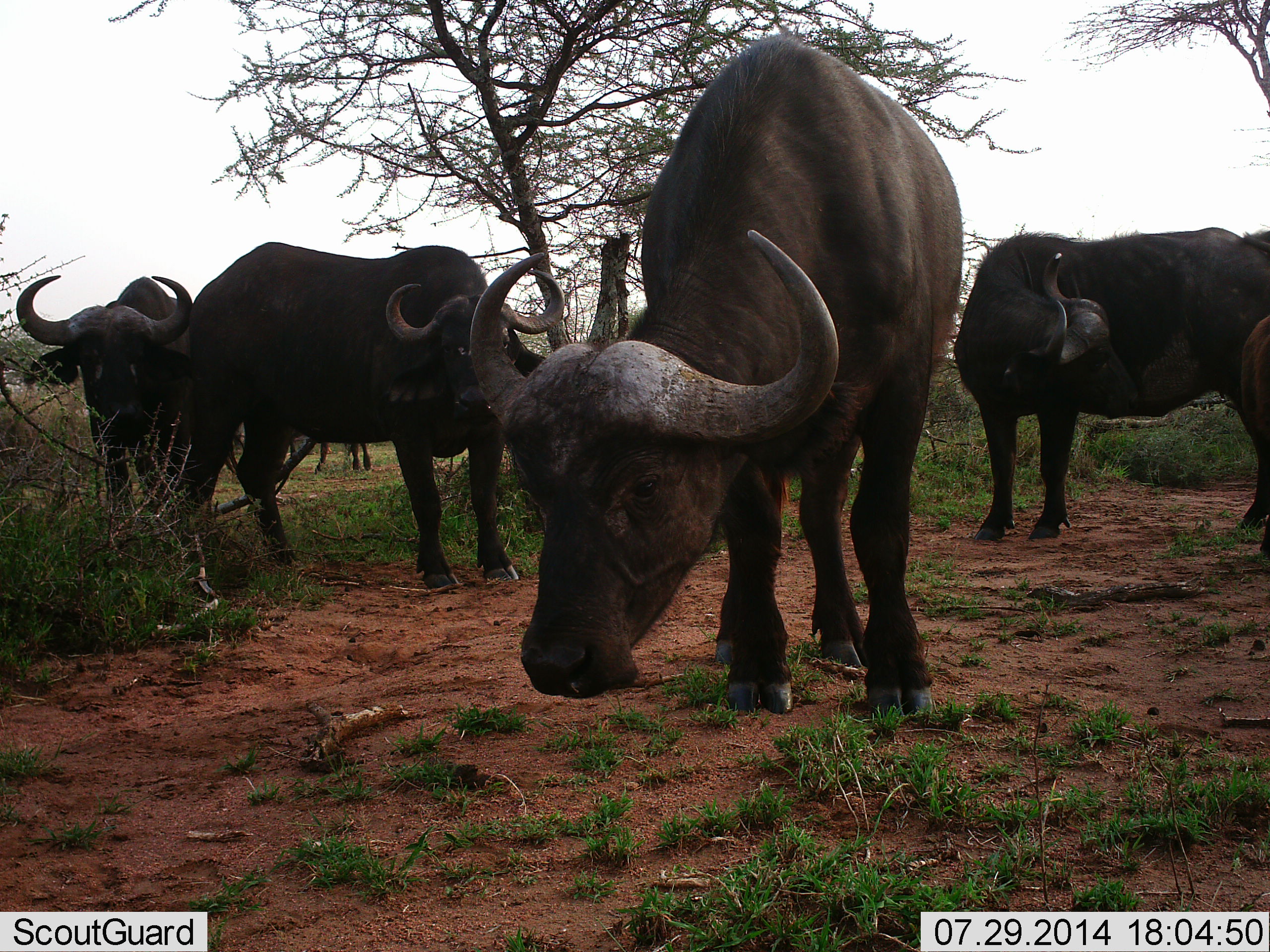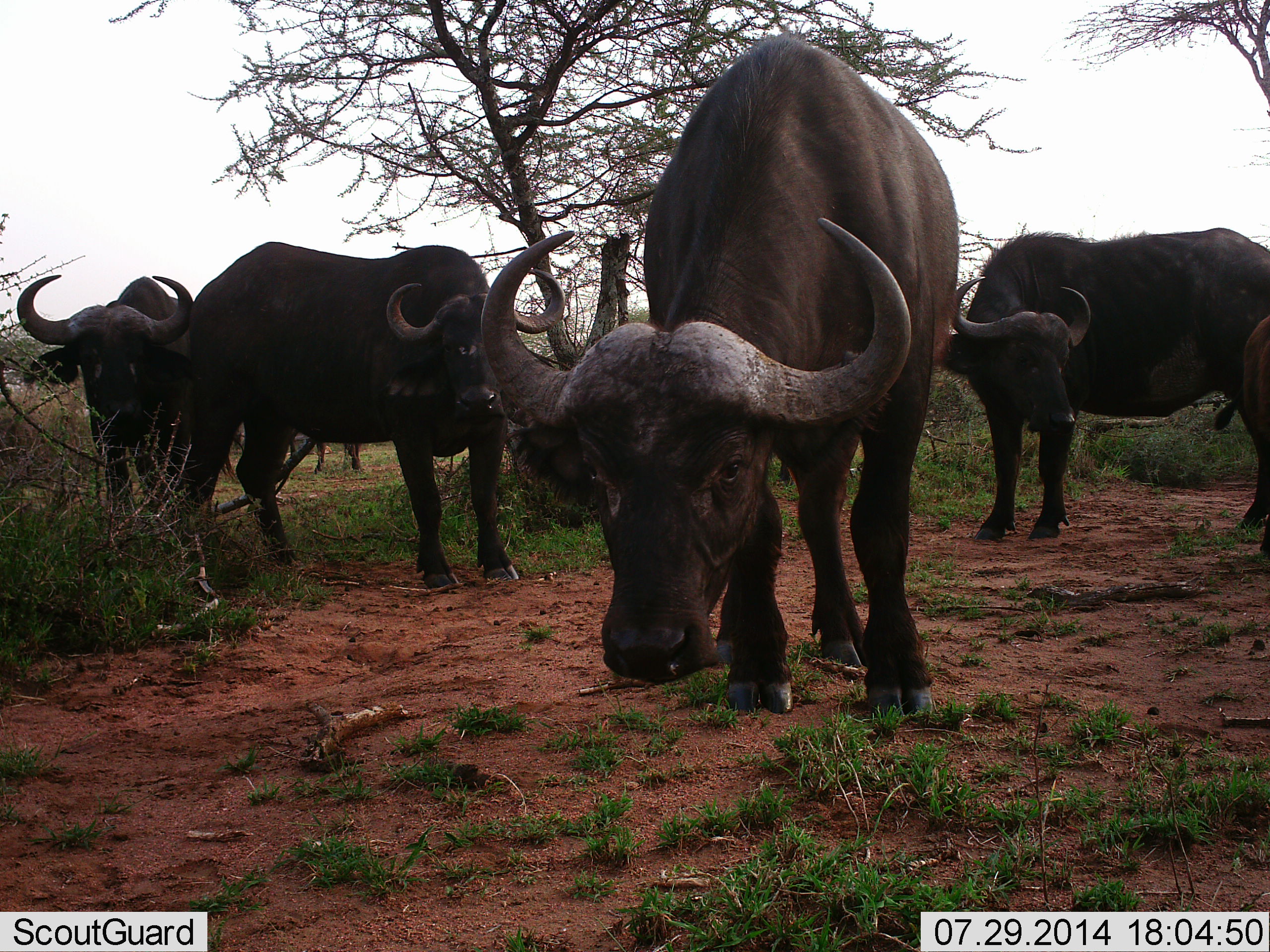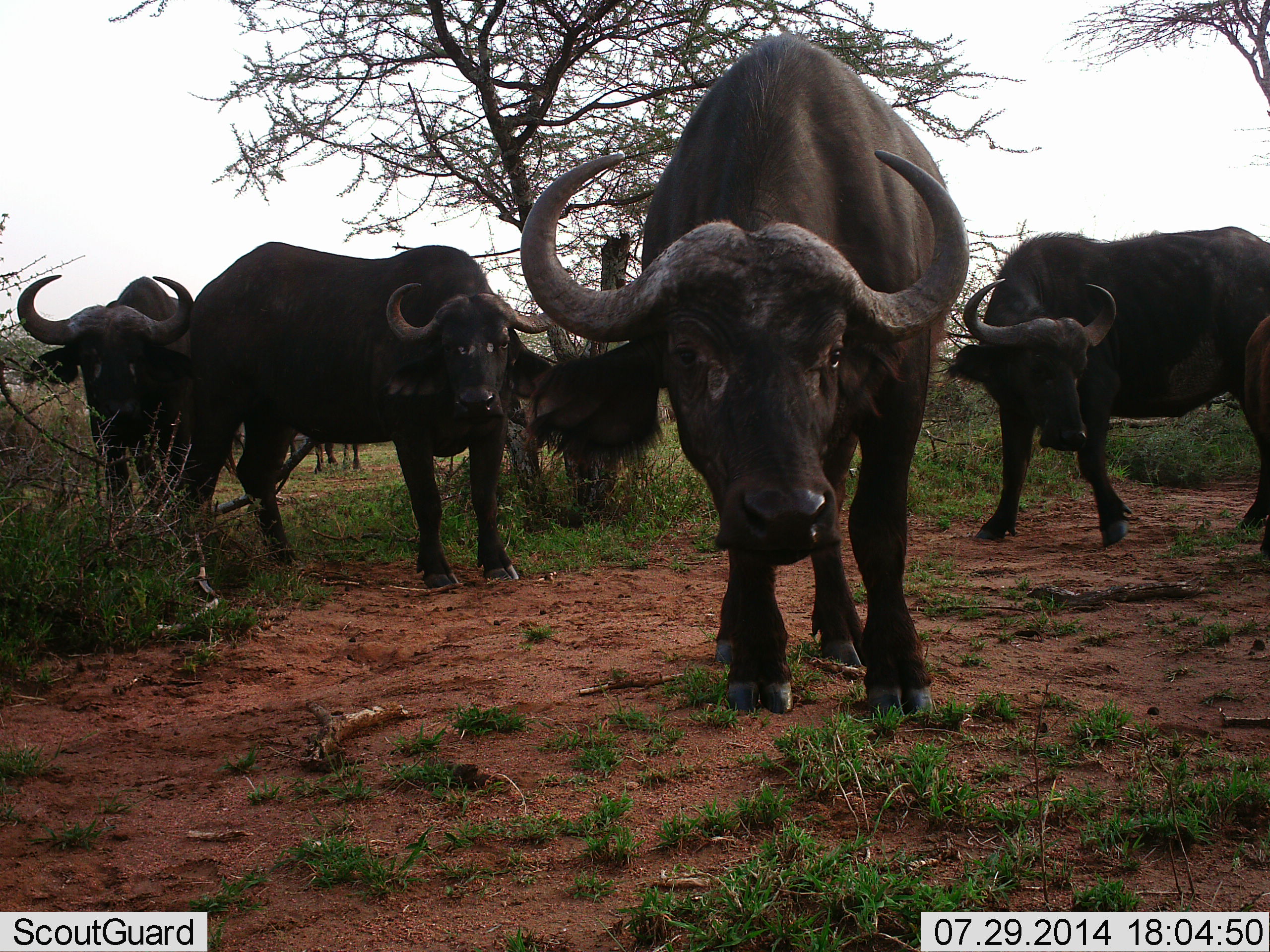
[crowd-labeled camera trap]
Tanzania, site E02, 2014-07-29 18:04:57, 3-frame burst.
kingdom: Animalia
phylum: Chordata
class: Mammalia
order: Artiodactyla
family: Bovidae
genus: Syncerus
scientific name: Syncerus caffer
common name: cape buffalo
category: buffalo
Buffalo (cape buffalo) (Syncerus caffer), count 6. Behavior (volunteer vote fractions): standing 91%, resting 0%, moving 18%, interacting 0%. Young present (vote fraction): 0%. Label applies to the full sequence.